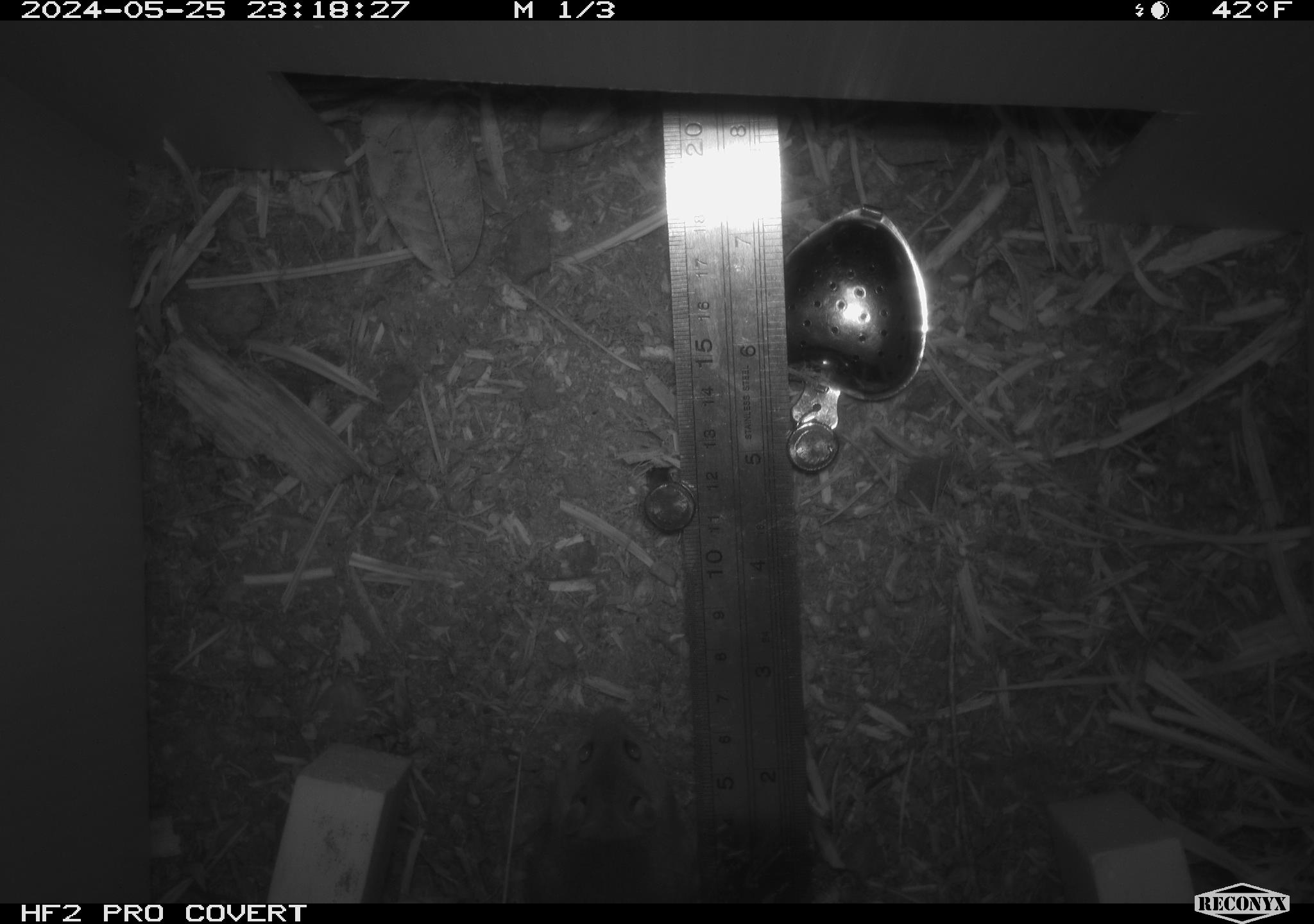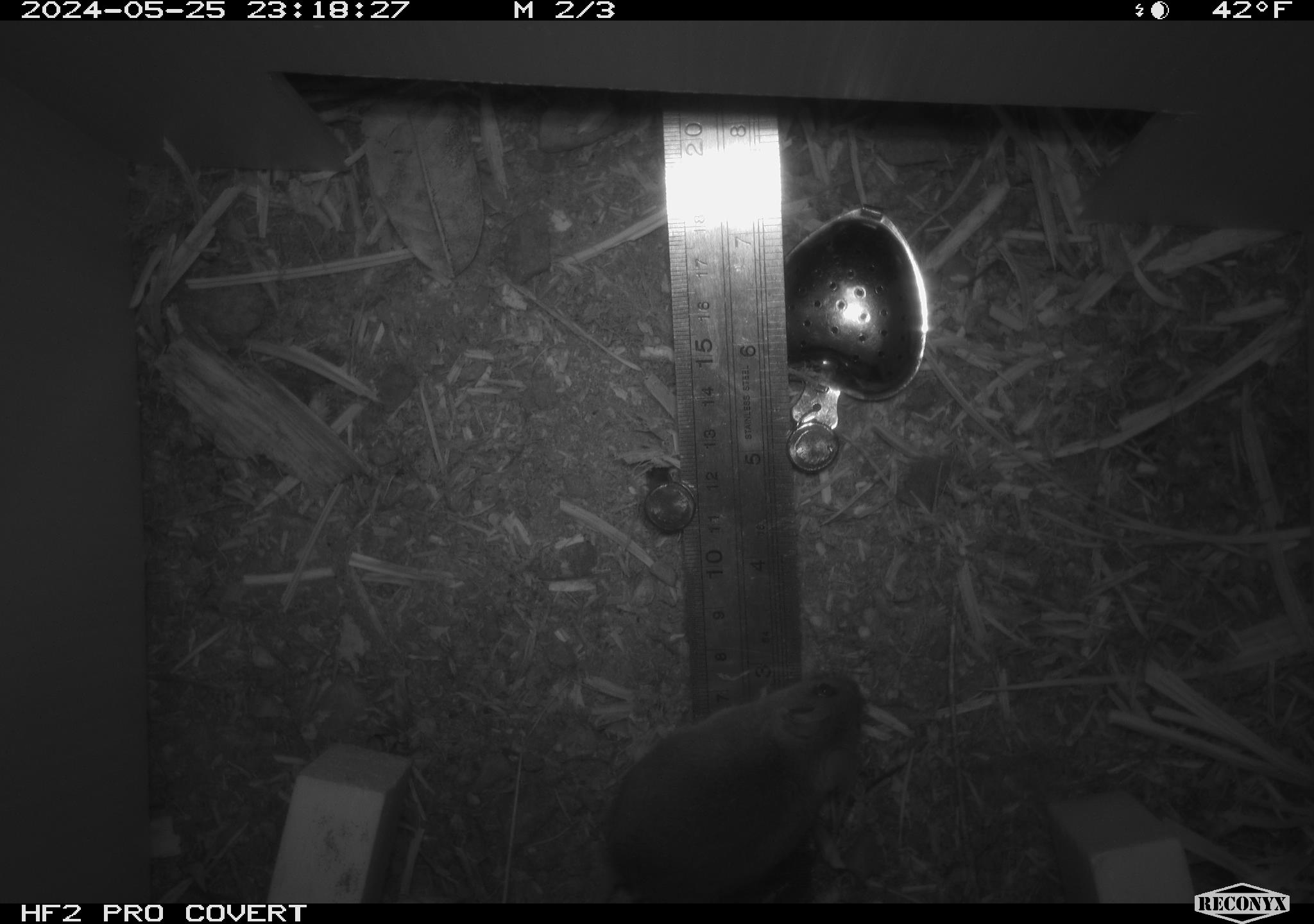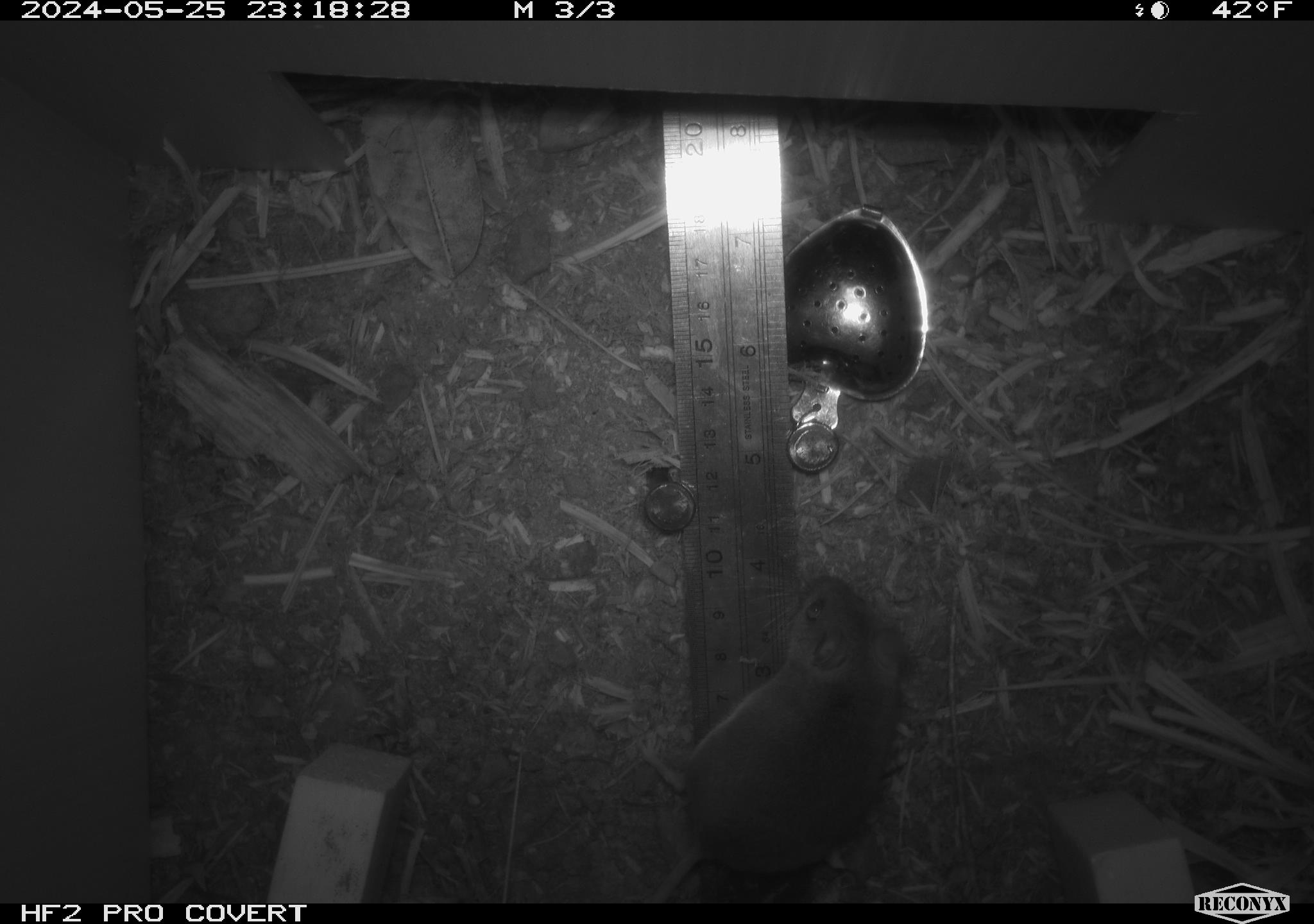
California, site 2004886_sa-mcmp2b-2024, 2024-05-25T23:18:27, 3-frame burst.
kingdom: Animalia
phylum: Chordata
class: Mammalia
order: Rodentia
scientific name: Rodentia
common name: mouse species